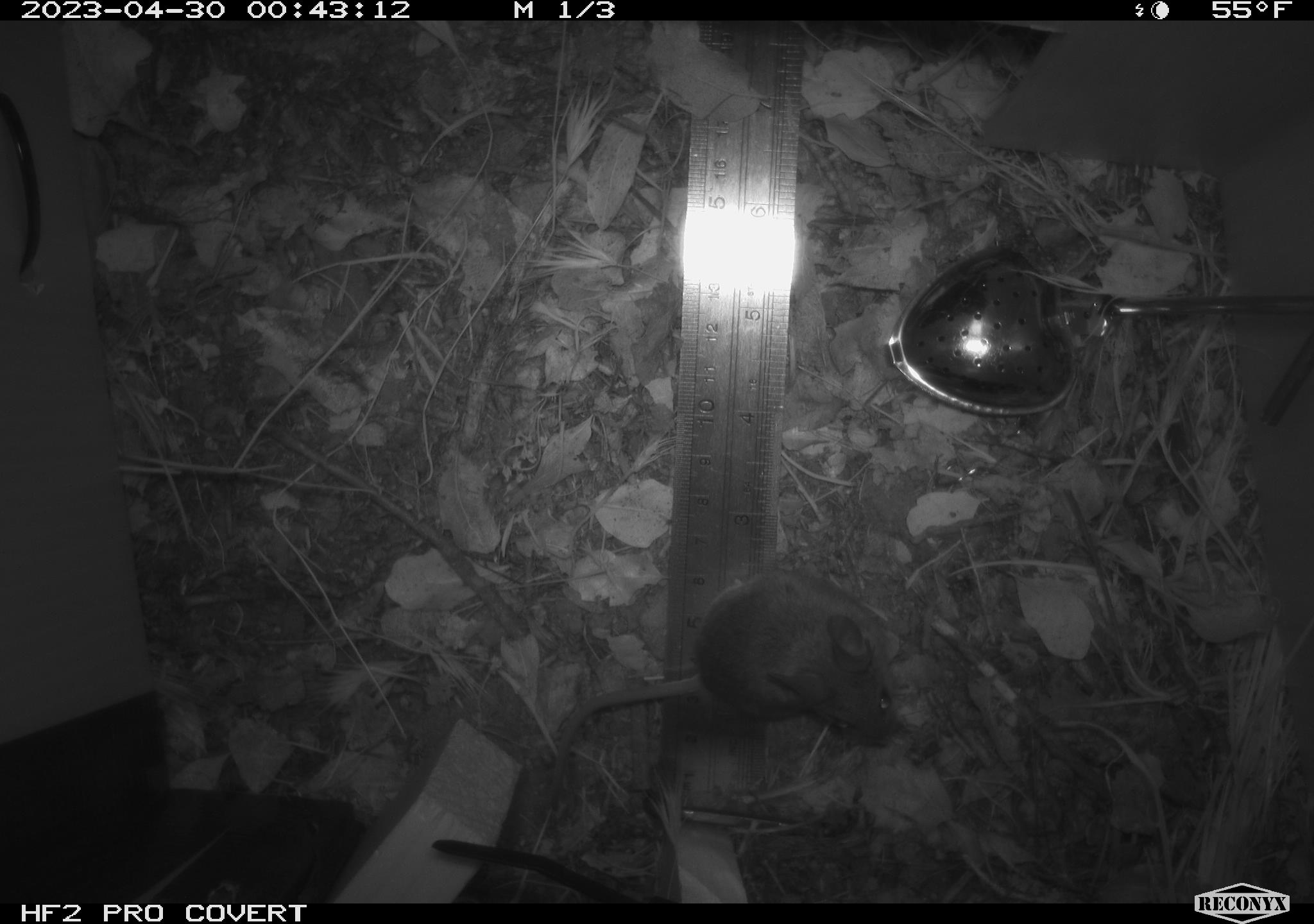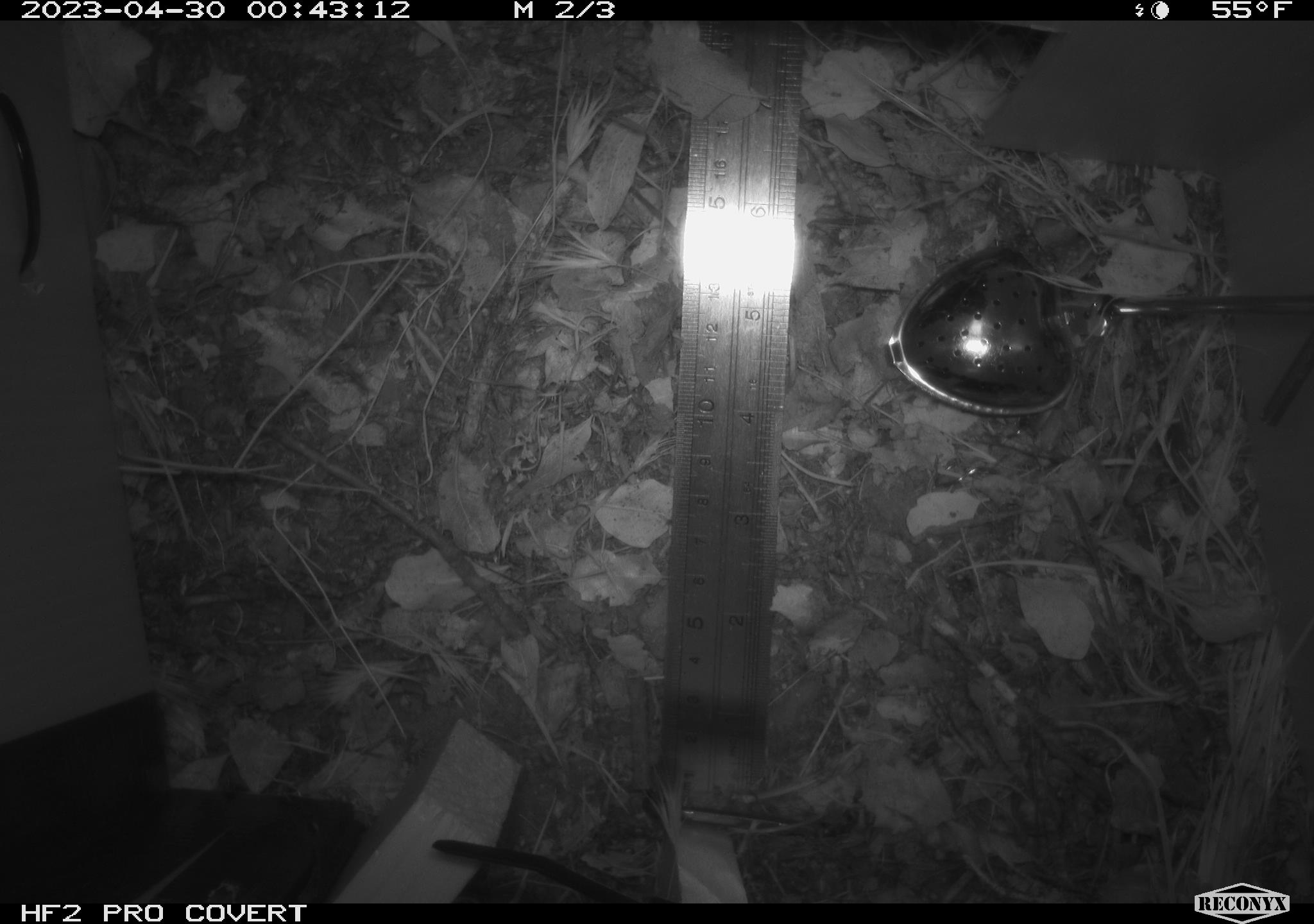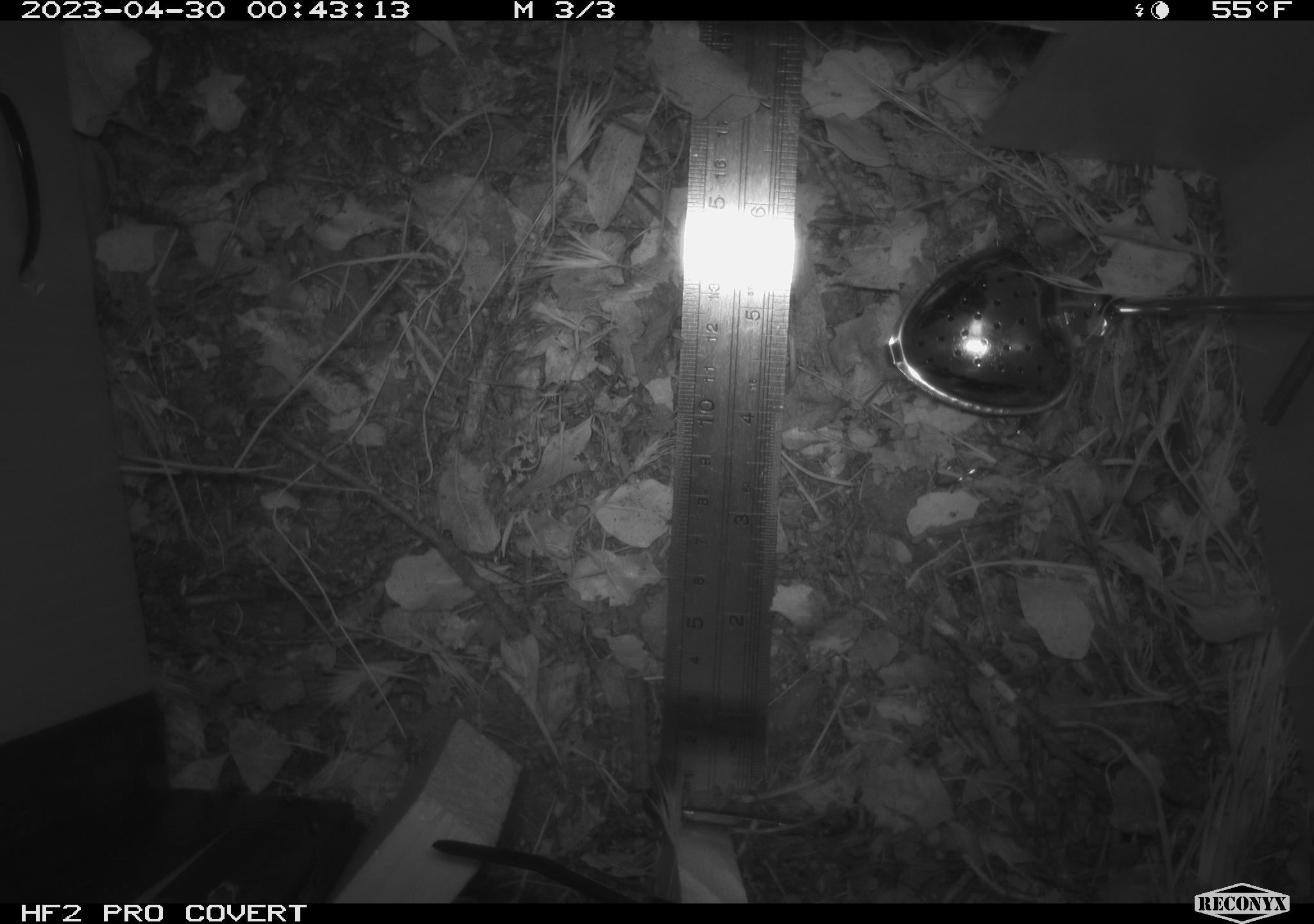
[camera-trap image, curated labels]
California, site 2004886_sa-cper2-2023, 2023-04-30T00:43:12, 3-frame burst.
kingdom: Animalia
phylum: Chordata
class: Mammalia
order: Rodentia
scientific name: Rodentia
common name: mouse species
Mouse species (Rodentia).